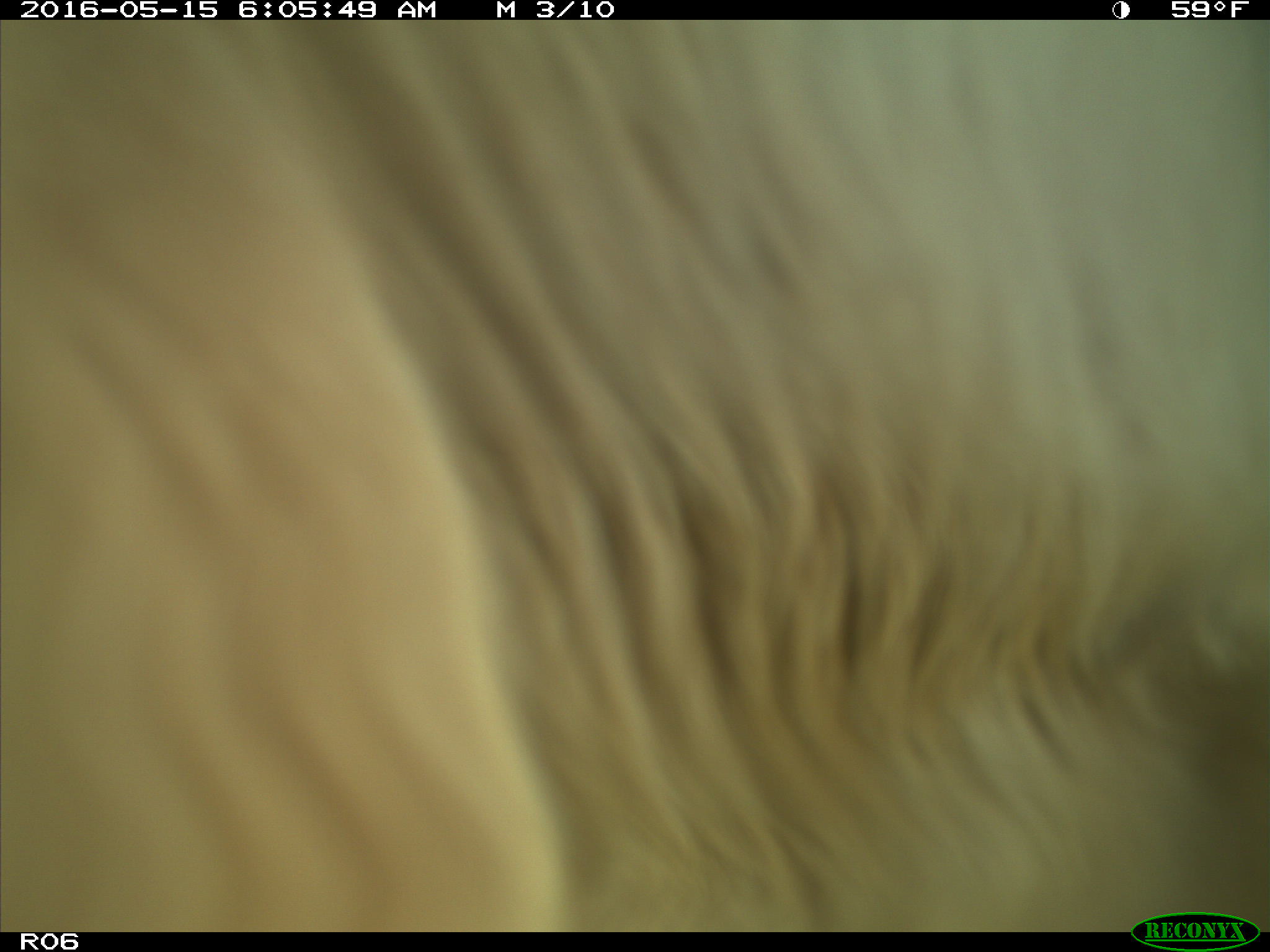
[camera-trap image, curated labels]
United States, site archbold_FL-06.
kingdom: Animalia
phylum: Chordata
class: Mammalia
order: Artiodactyla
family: Bovidae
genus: Bos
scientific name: Bos taurus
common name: domestic cow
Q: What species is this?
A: Bos taurus (domestic cow).